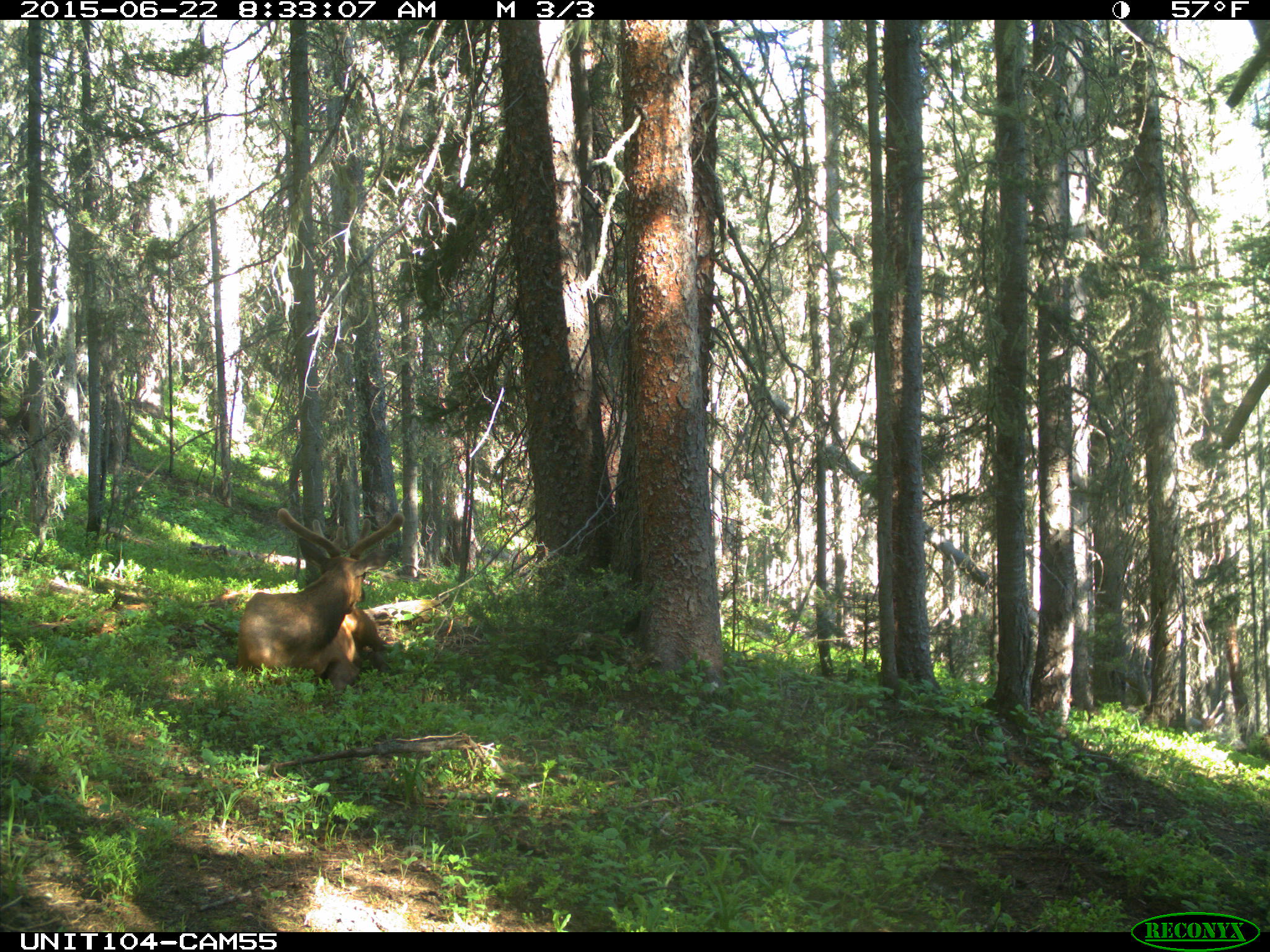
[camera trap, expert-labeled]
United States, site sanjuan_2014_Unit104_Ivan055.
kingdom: Animalia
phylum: Chordata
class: Mammalia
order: Artiodactyla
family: Cervidae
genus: Cervus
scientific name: Cervus elaphus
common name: red deer